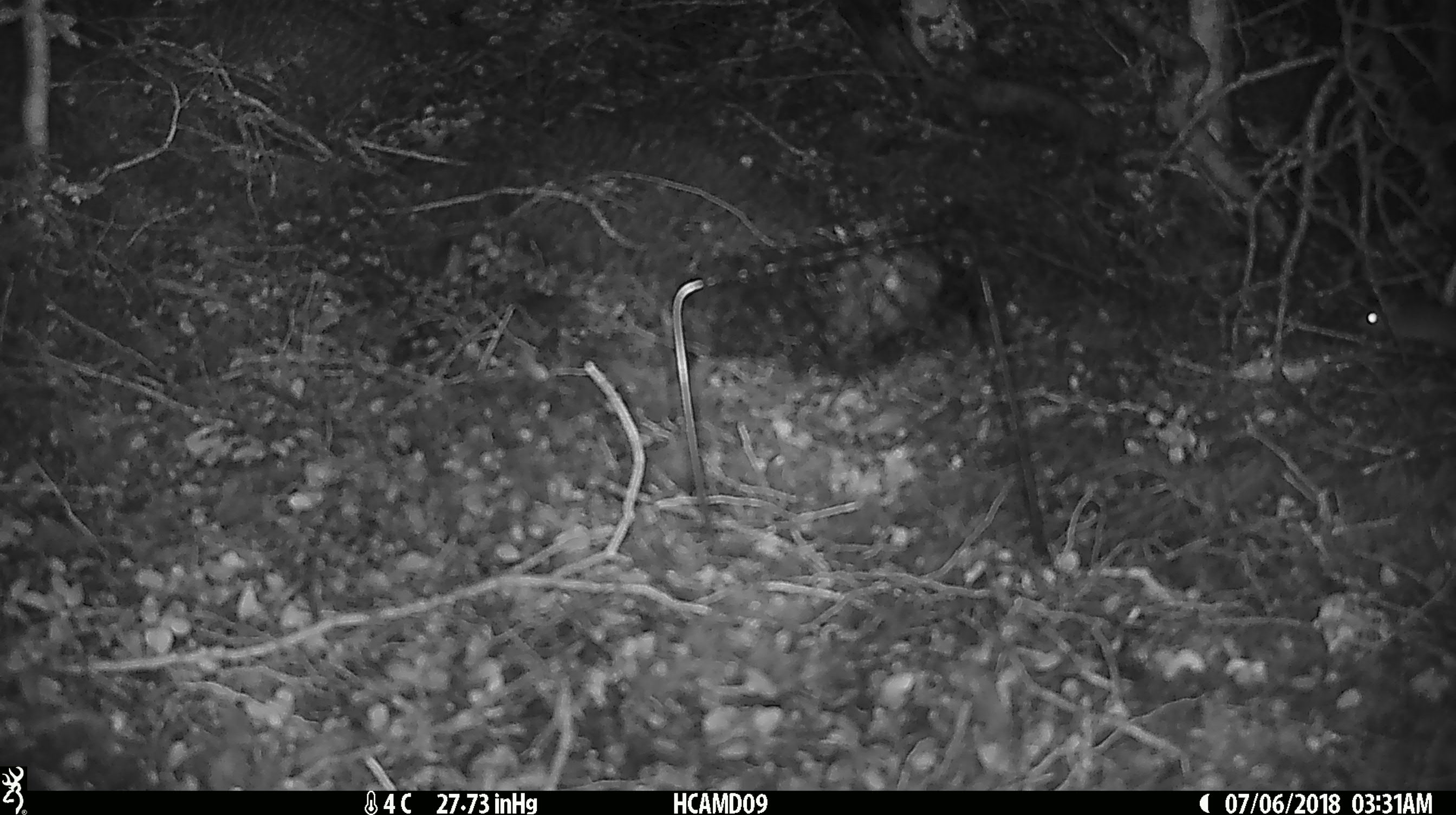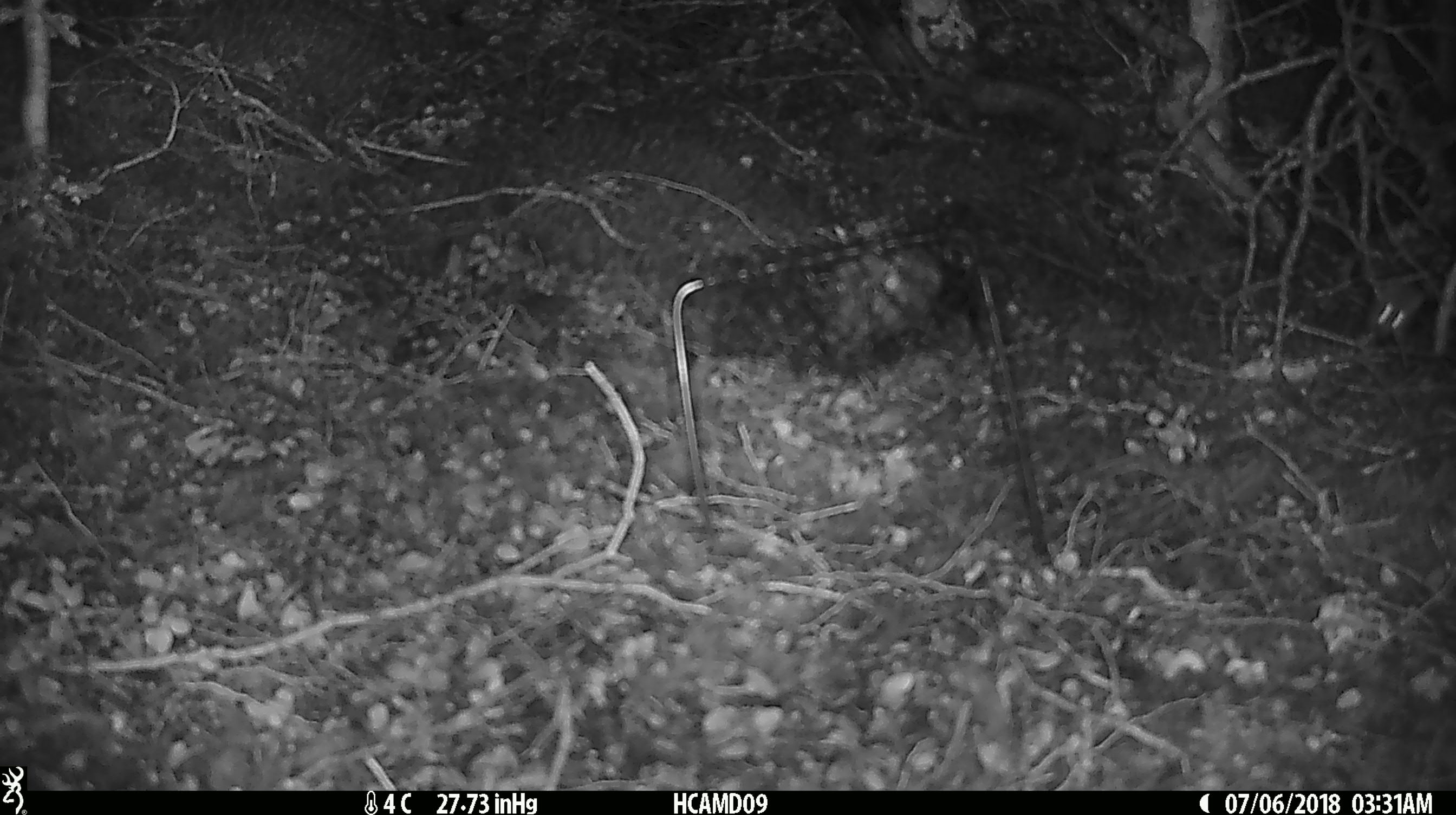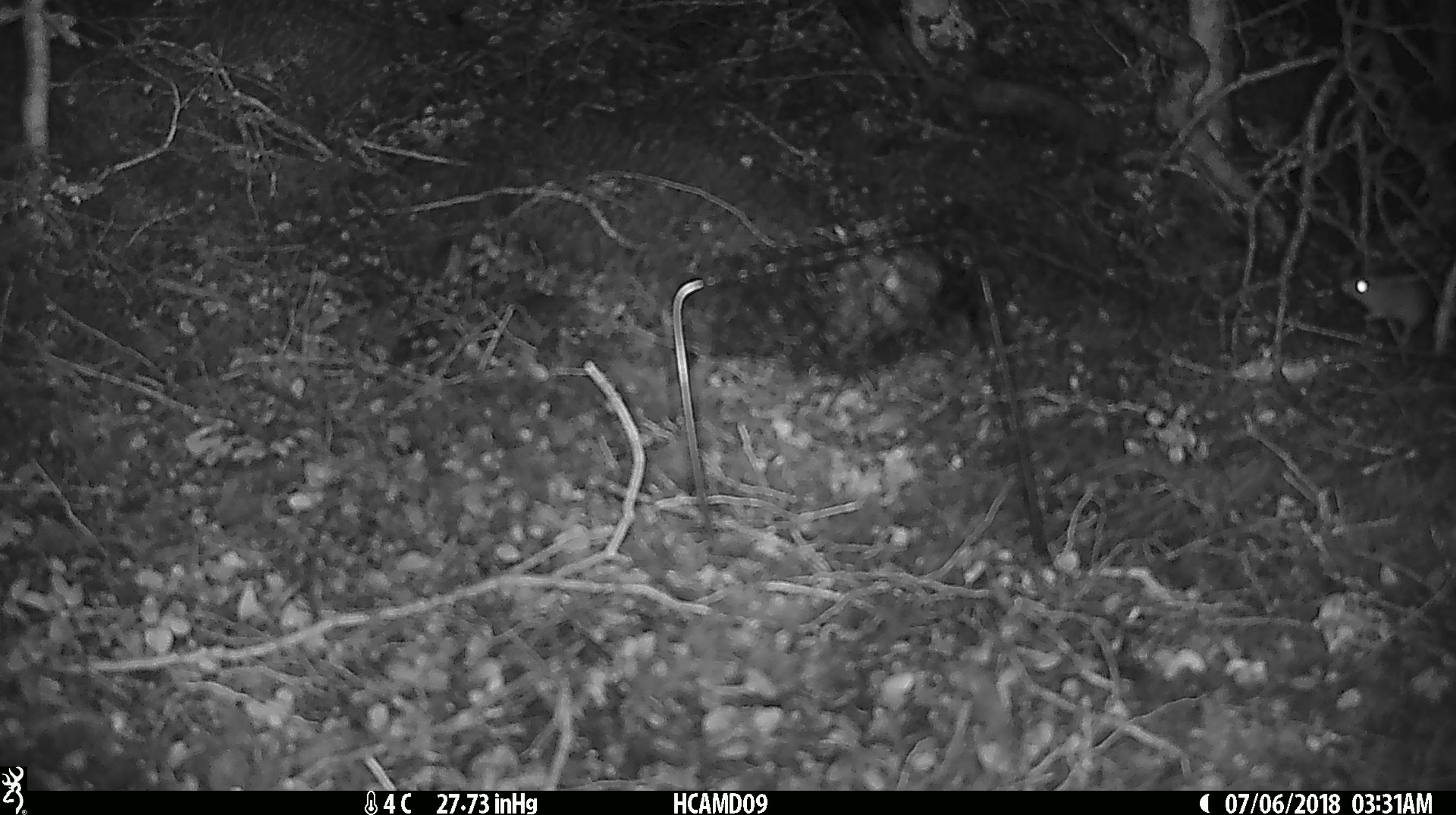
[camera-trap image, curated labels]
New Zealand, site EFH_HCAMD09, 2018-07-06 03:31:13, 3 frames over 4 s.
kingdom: Animalia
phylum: Chordata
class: Mammalia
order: Rodentia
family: Muridae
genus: Mus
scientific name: Mus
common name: mouse